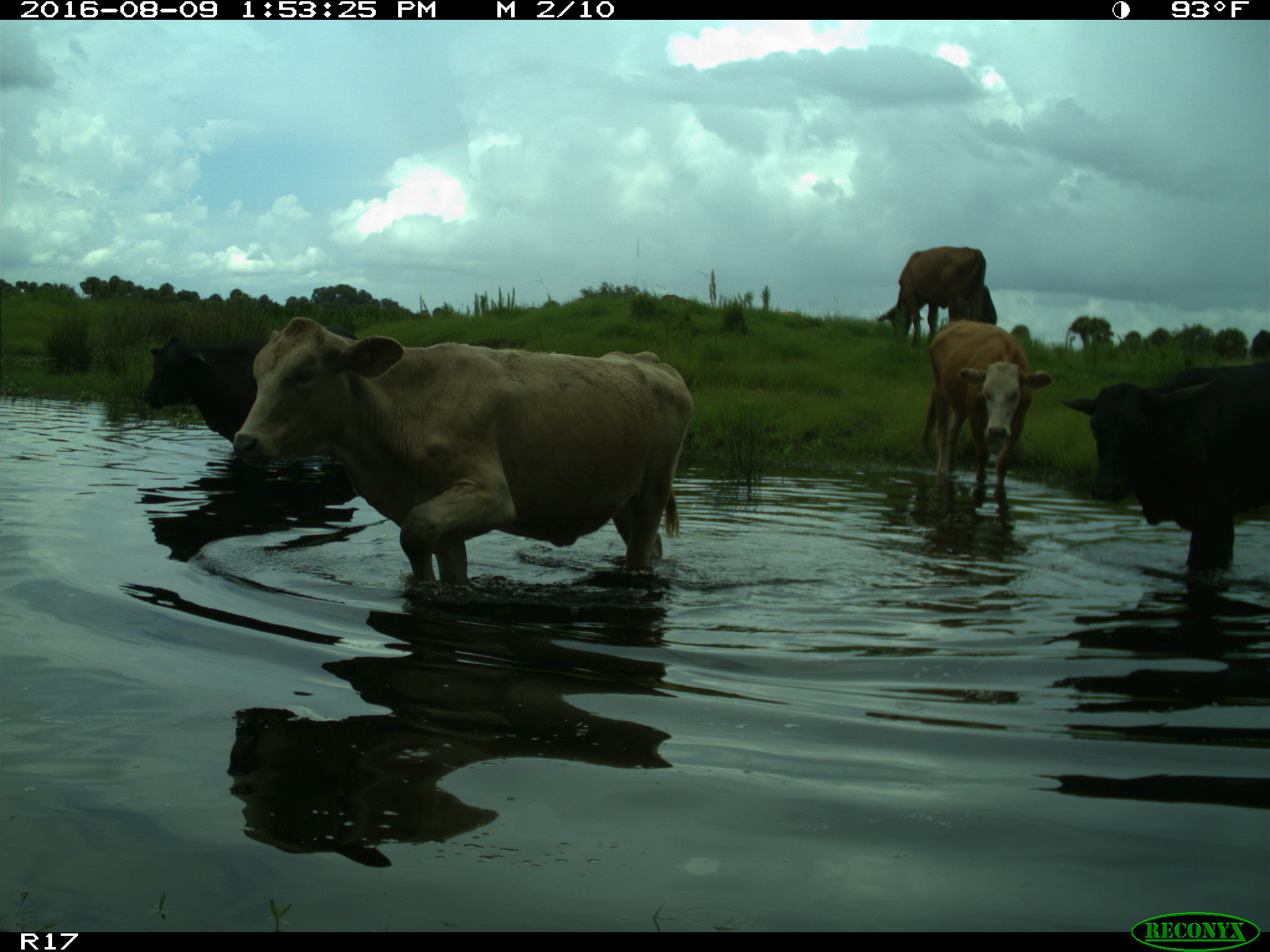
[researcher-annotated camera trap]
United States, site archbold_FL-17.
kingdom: Animalia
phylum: Chordata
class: Mammalia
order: Artiodactyla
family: Bovidae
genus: Bos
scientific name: Bos taurus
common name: domestic cow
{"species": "Bos taurus (domestic cow)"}